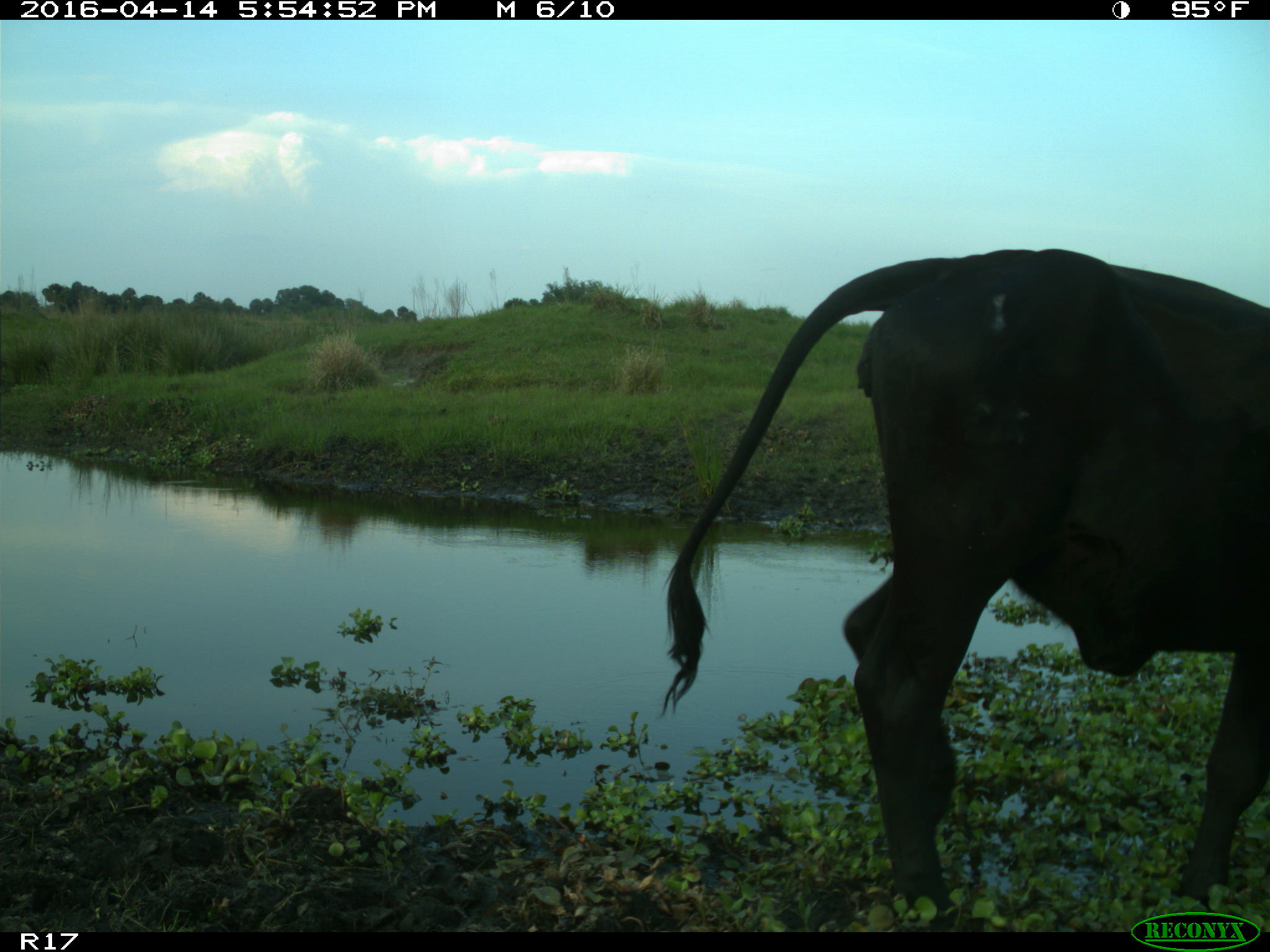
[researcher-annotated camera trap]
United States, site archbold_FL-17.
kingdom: Animalia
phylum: Chordata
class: Mammalia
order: Artiodactyla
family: Bovidae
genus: Bos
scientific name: Bos taurus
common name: domestic cow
Bos taurus (domestic cow).